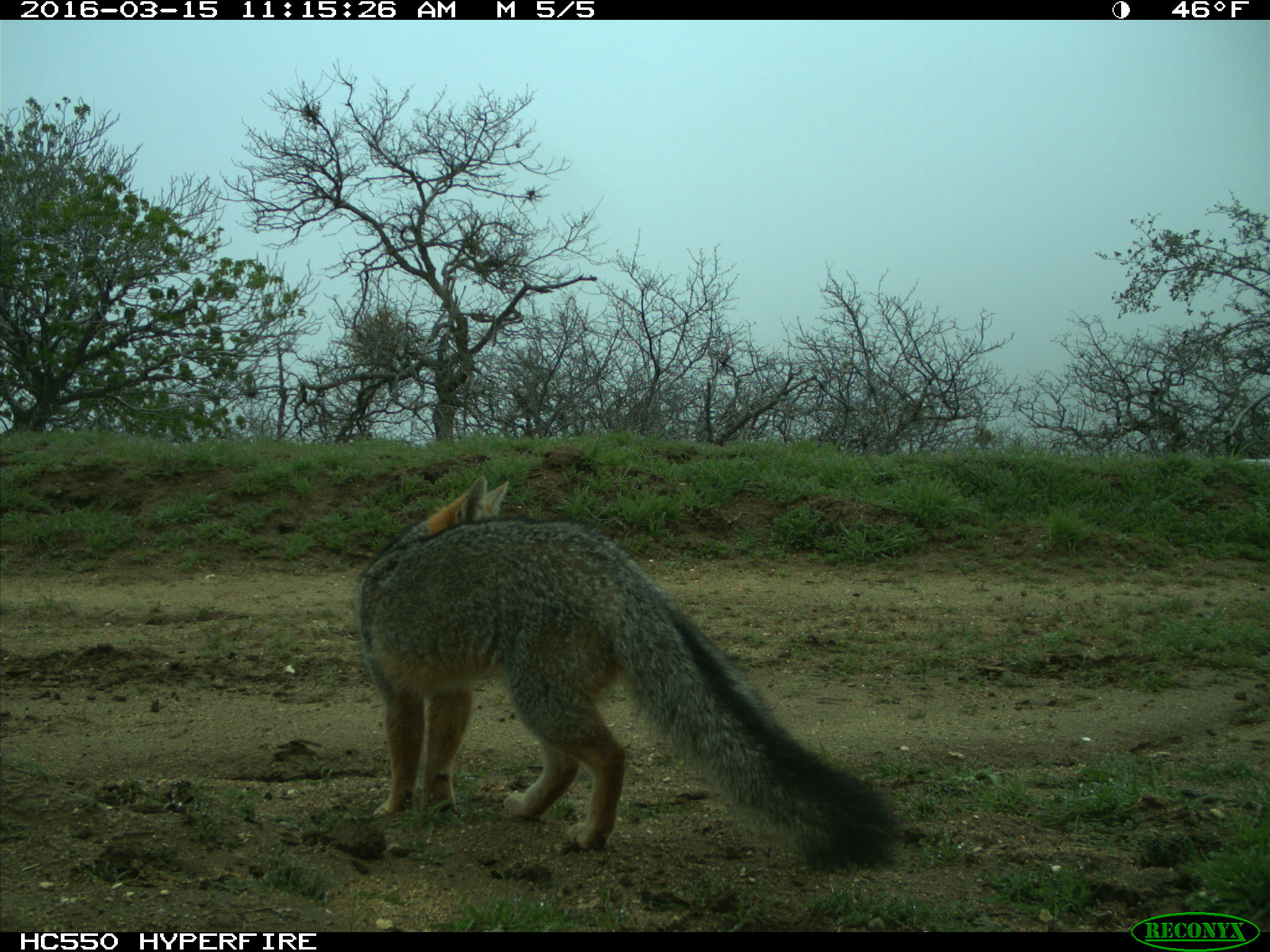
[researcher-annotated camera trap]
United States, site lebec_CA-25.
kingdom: Animalia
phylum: Chordata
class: Mammalia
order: Carnivora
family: Canidae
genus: Urocyon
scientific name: Urocyon cinereoargenteus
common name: gray fox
Urocyon cinereoargenteus (gray fox).